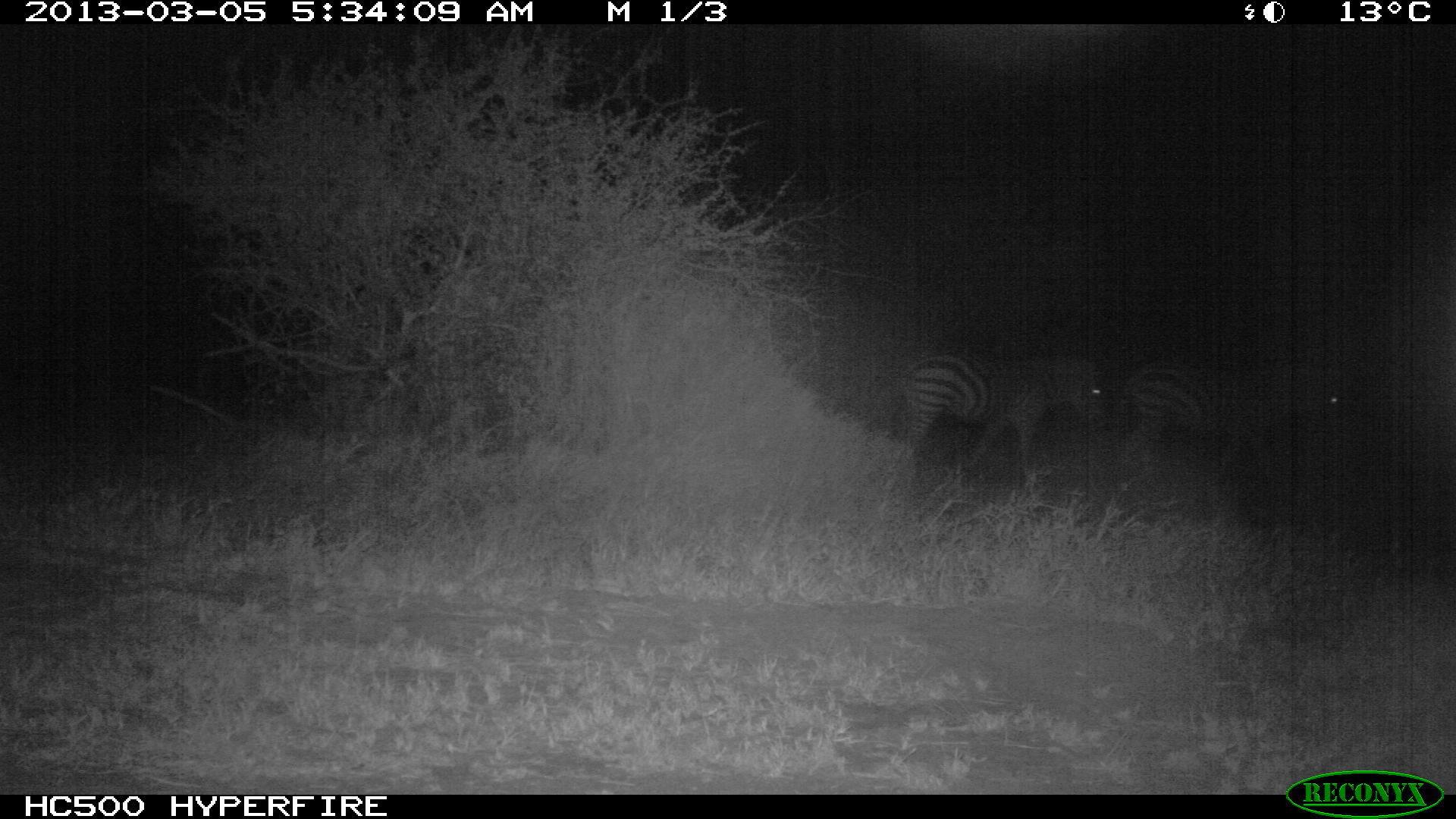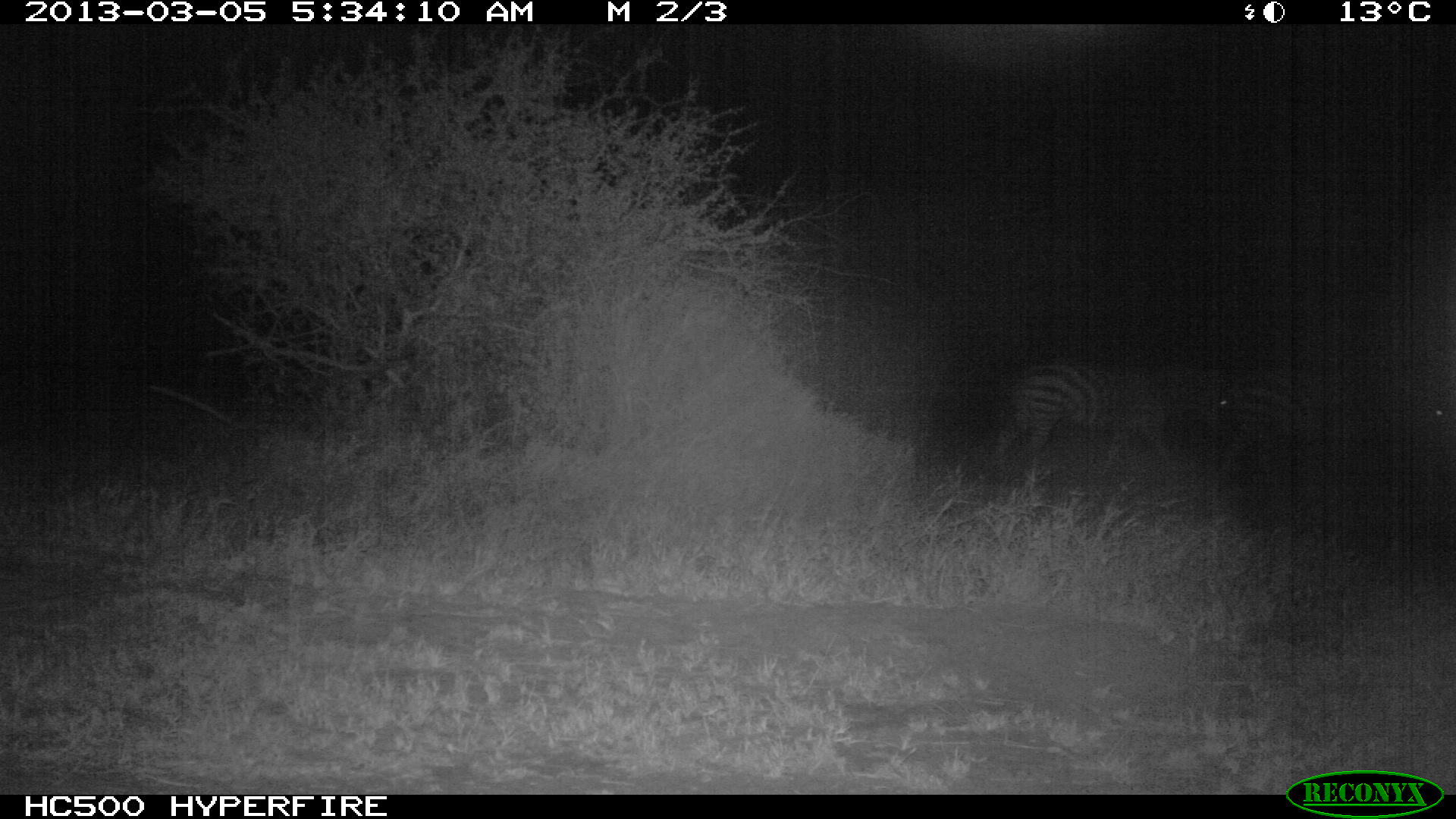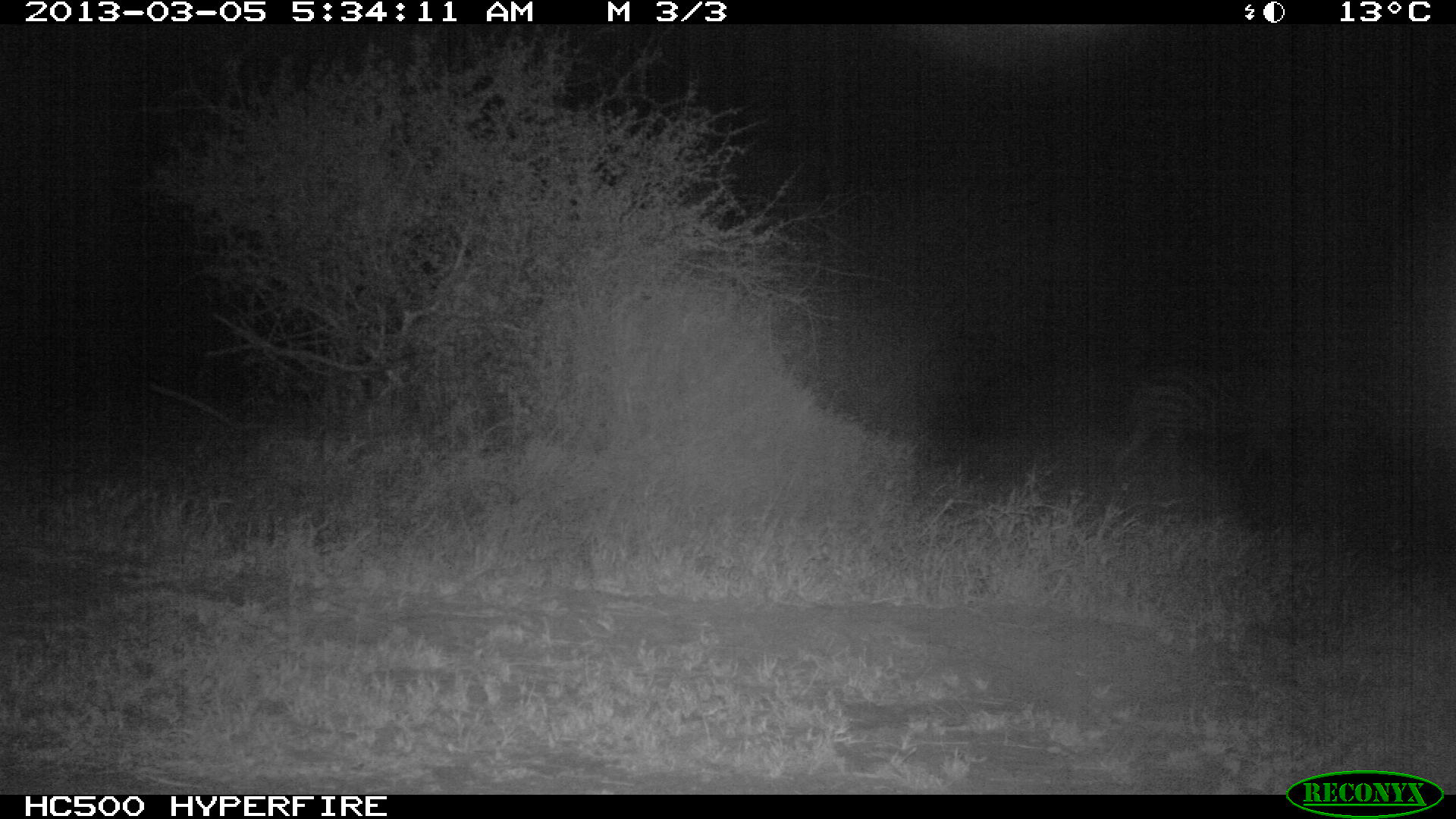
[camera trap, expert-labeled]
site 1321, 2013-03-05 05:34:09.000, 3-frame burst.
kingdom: Animalia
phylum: Chordata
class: Mammalia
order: Perissodactyla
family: Equidae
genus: Equus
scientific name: Equus quagga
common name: plains zebra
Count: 2.